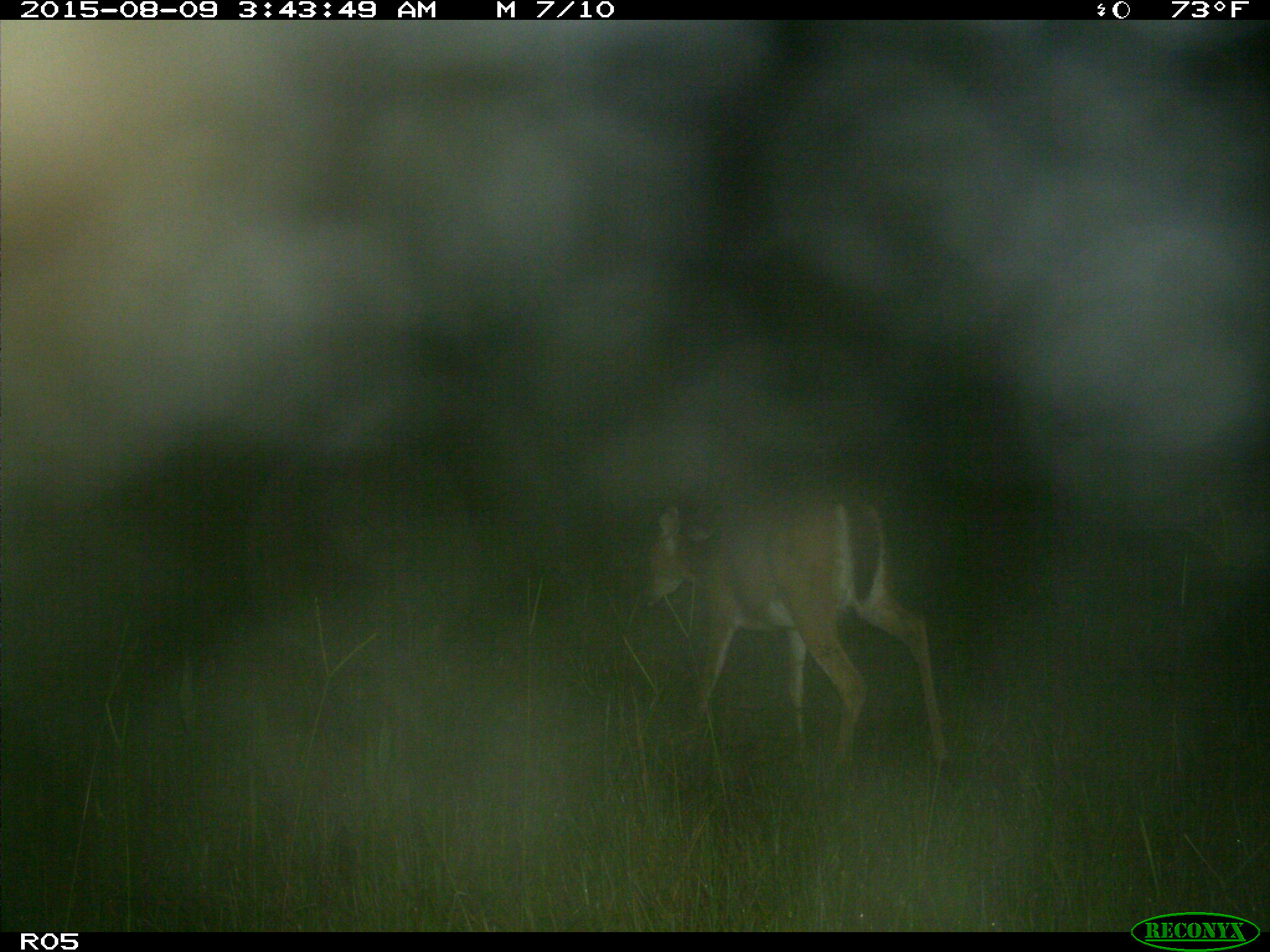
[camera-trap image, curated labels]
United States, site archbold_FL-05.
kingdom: Animalia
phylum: Chordata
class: Mammalia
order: Artiodactyla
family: Cervidae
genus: Odocoileus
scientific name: Odocoileus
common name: deer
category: unidentified deer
Unidentified deer (deer) (Odocoileus).